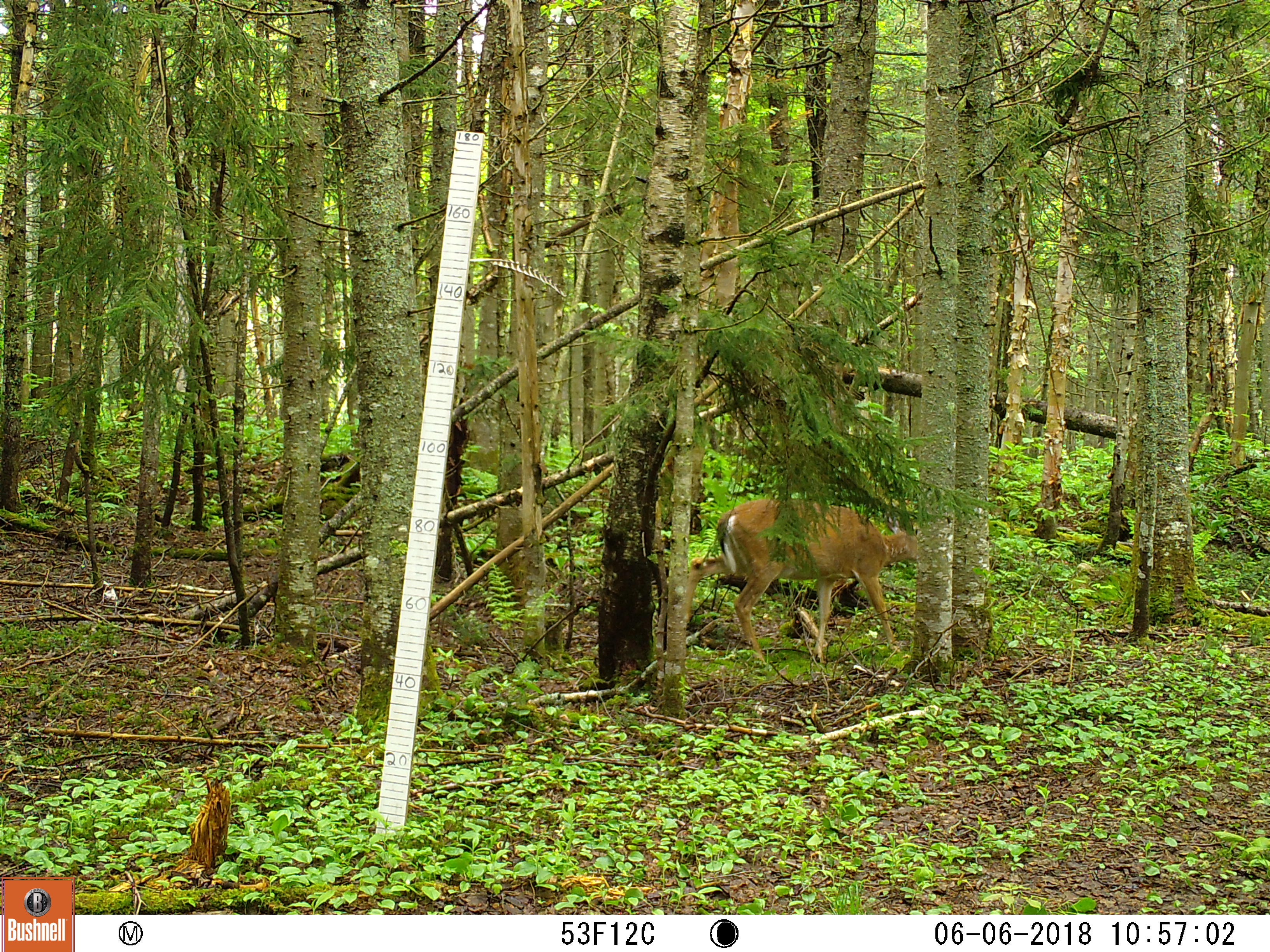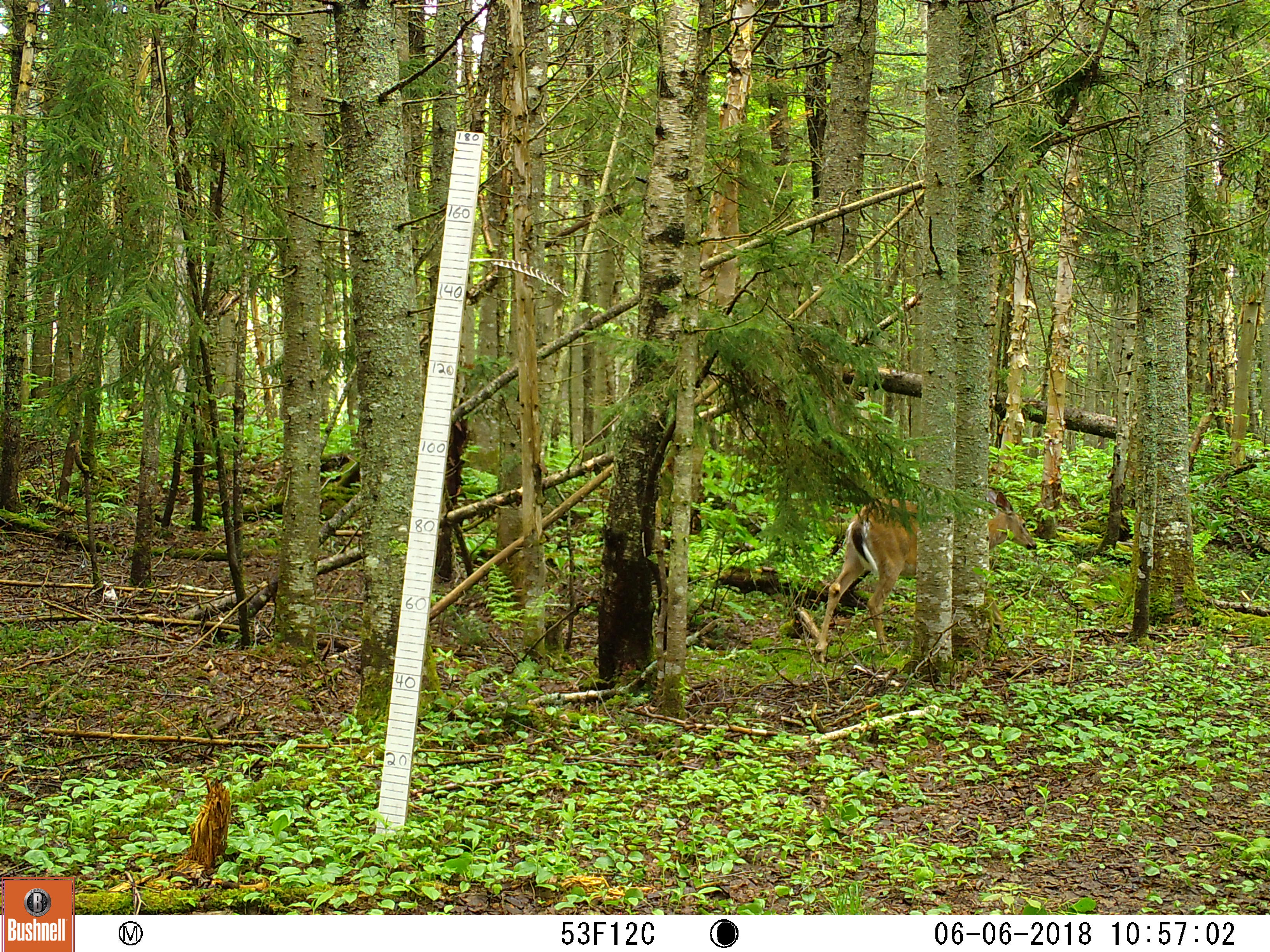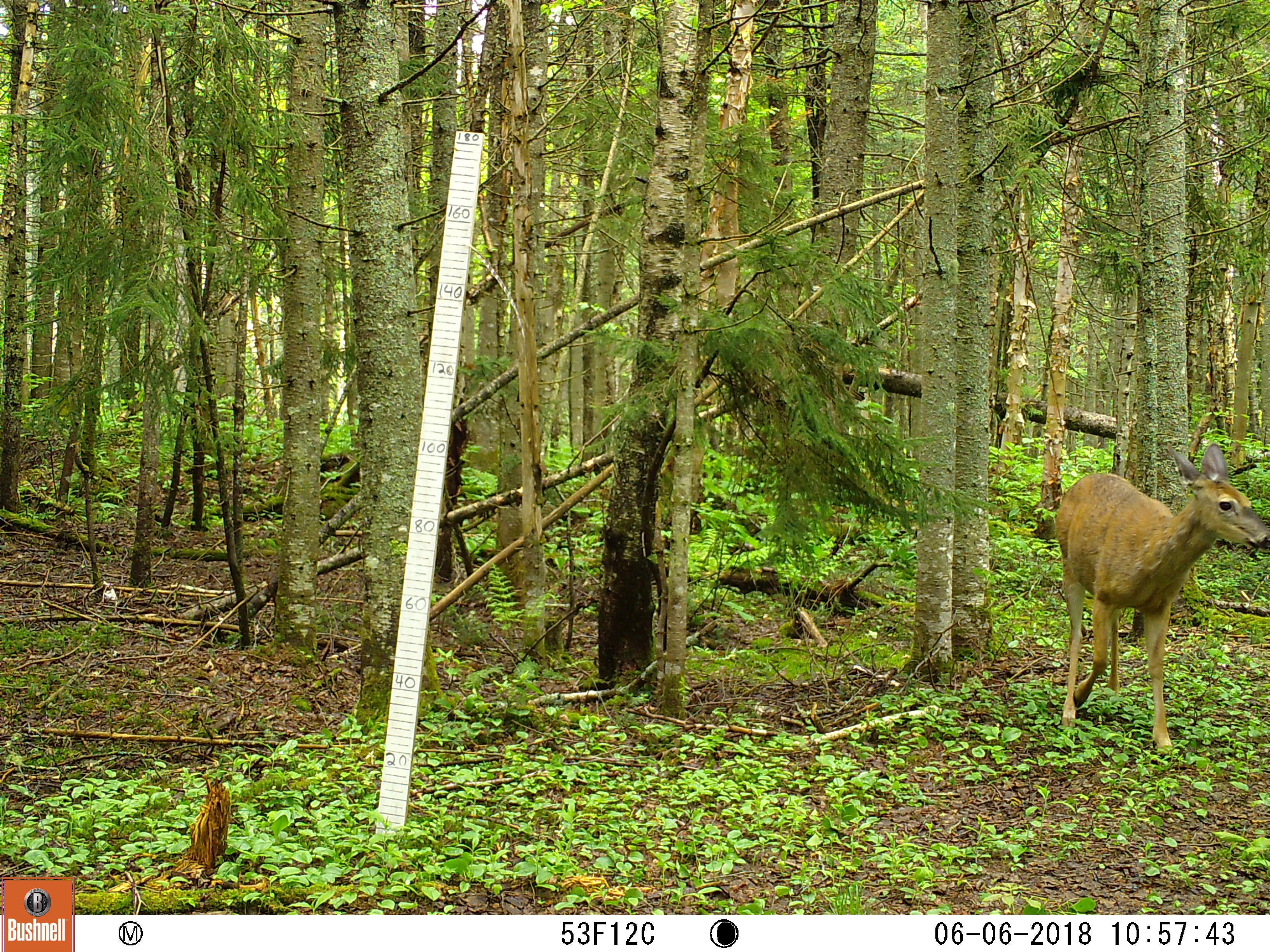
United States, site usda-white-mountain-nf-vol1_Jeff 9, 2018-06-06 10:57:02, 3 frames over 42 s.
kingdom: Animalia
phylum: Chordata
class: Mammalia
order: Artiodactyla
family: Cervidae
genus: Odocoileus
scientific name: Odocoileus virginianus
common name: white-tailed deer